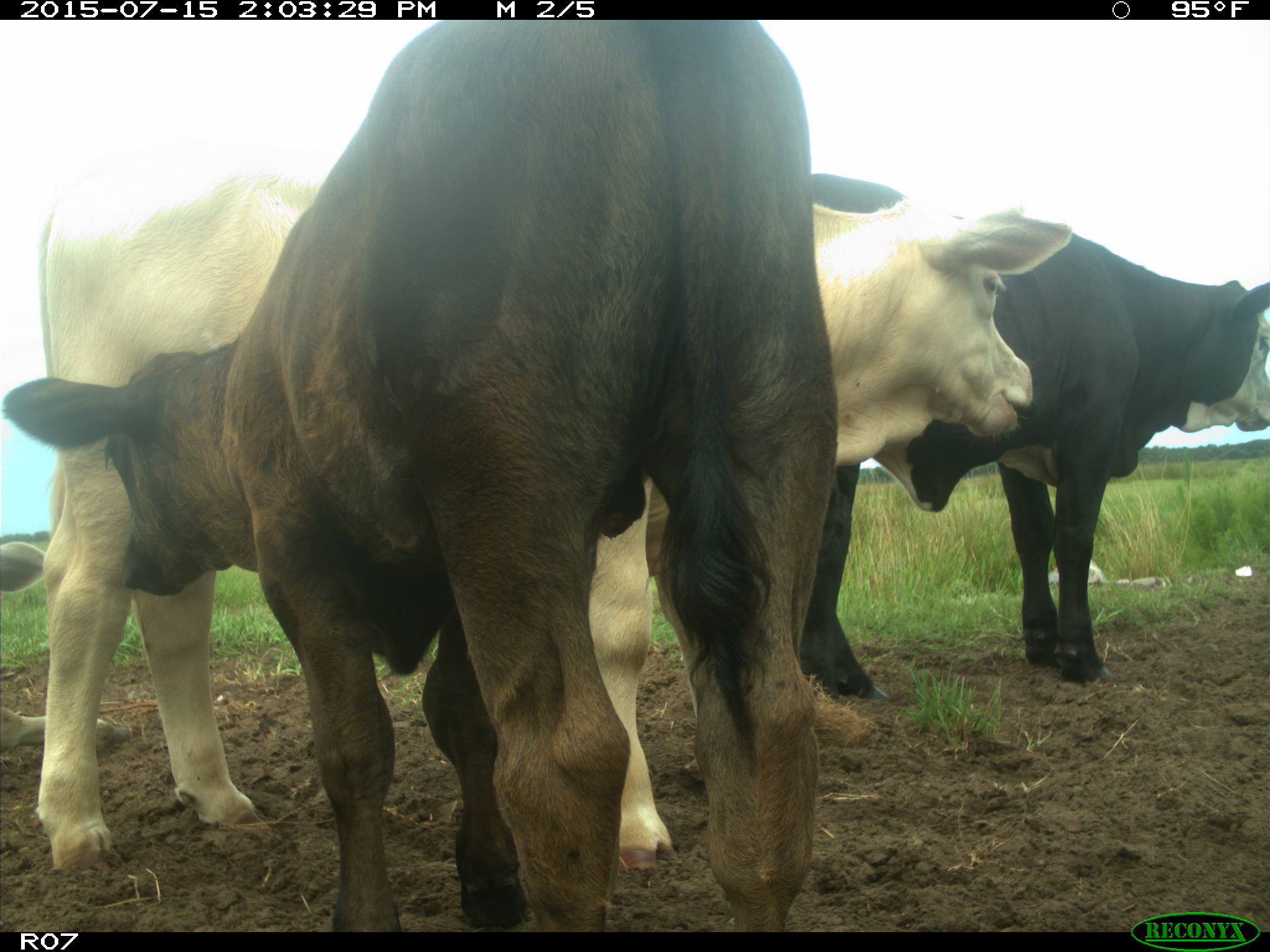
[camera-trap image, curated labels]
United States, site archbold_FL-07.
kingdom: Animalia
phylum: Chordata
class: Mammalia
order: Artiodactyla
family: Bovidae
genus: Bos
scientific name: Bos taurus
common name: domestic cow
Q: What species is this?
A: Bos taurus (domestic cow).